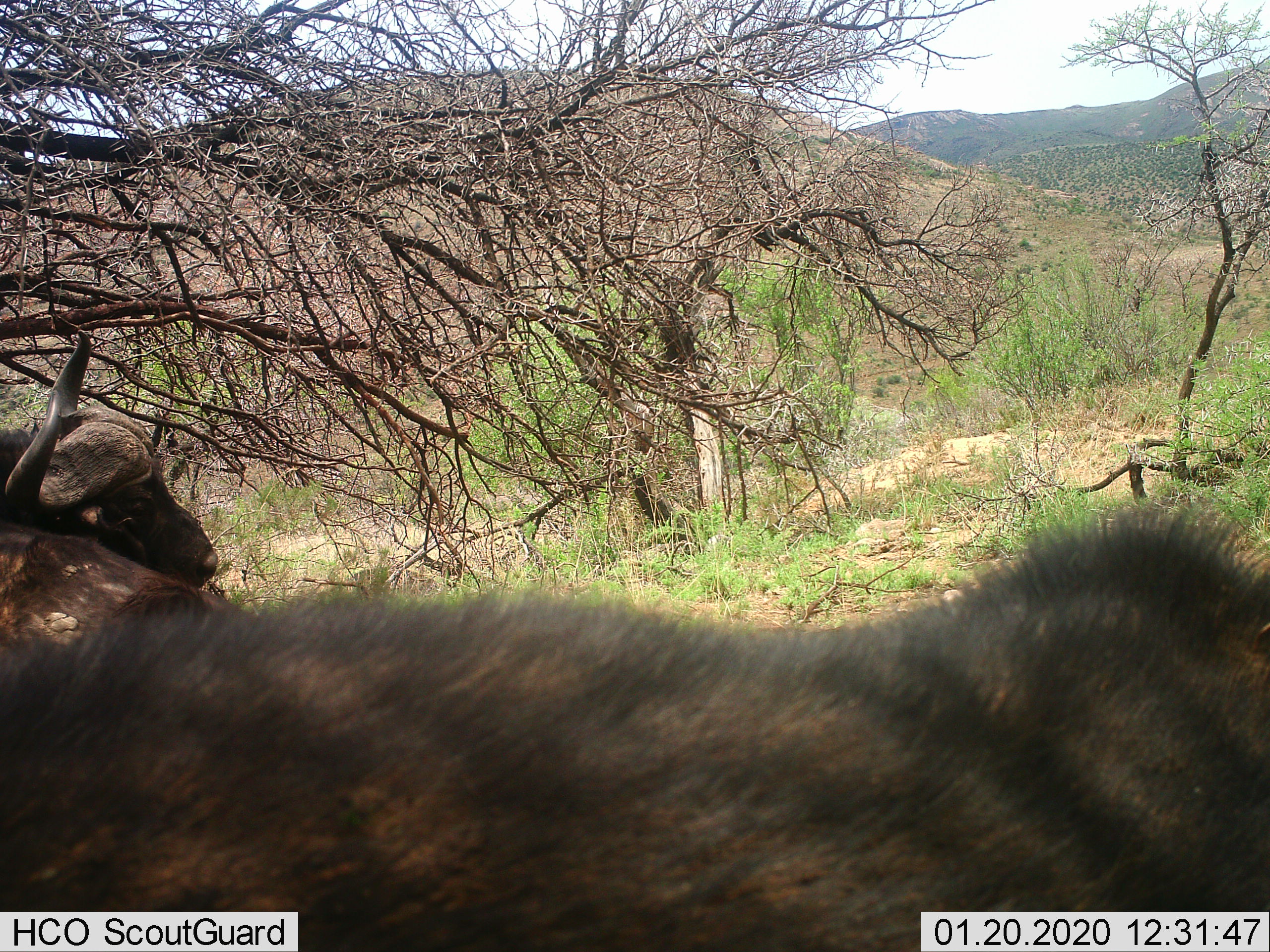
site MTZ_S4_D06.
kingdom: Animalia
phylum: Chordata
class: Mammalia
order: Artiodactyla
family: Bovidae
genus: Syncerus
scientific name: Syncerus caffer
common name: african buffalo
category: buffalo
Buffalo (african buffalo) (Syncerus caffer), count 2. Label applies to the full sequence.